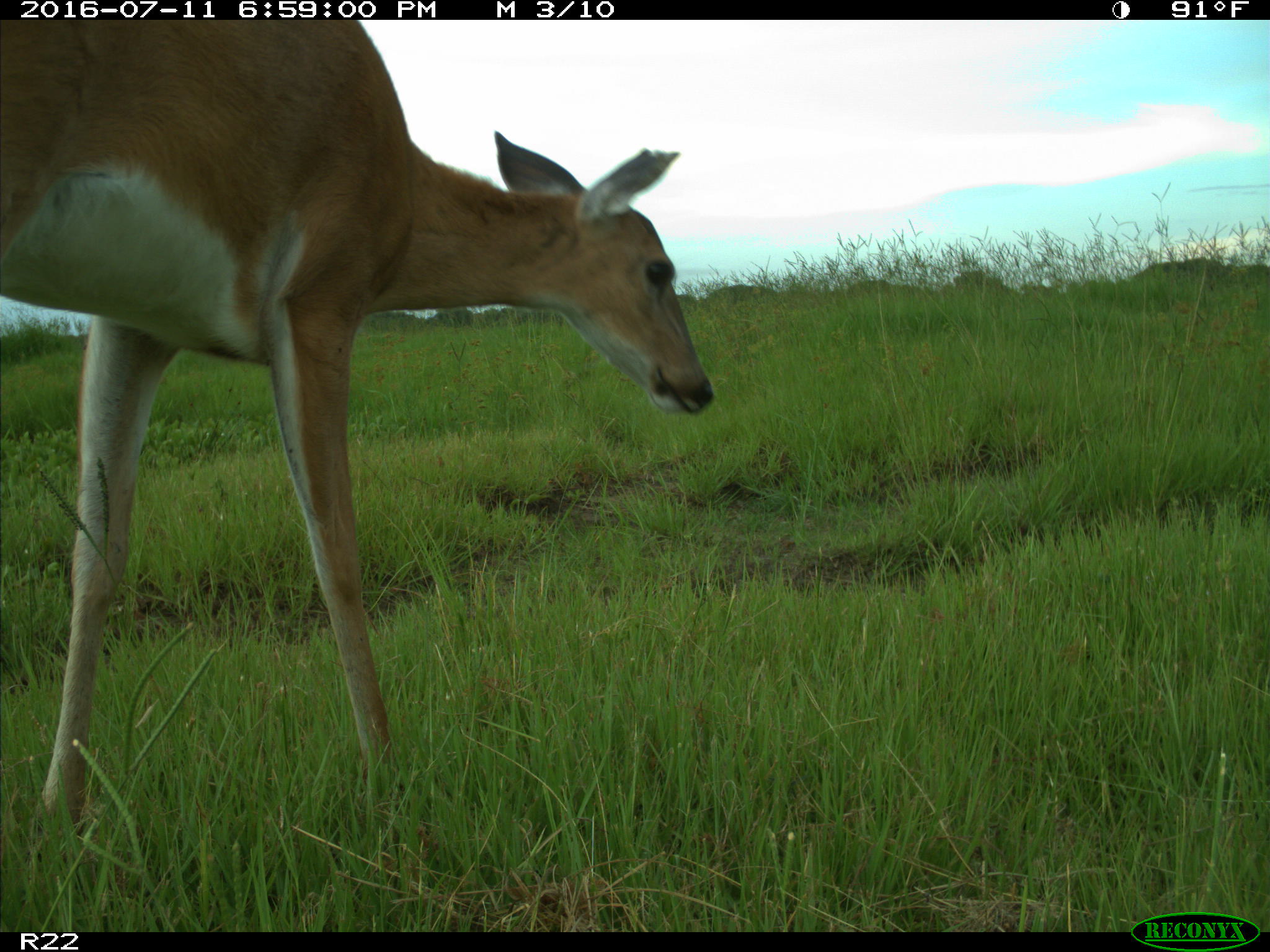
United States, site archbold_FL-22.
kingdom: Animalia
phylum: Chordata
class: Mammalia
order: Artiodactyla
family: Cervidae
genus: Odocoileus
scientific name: Odocoileus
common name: deer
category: unidentified deer